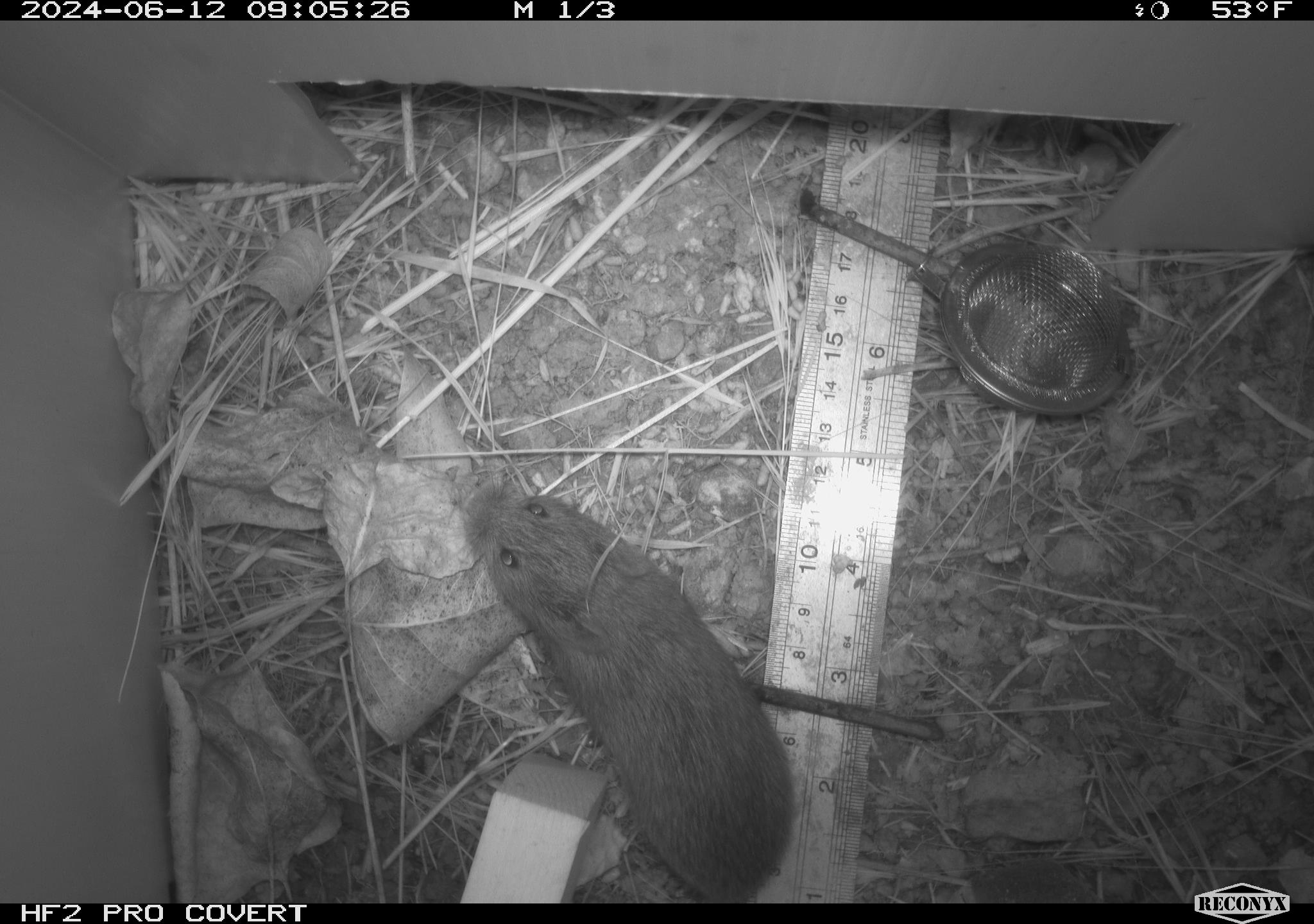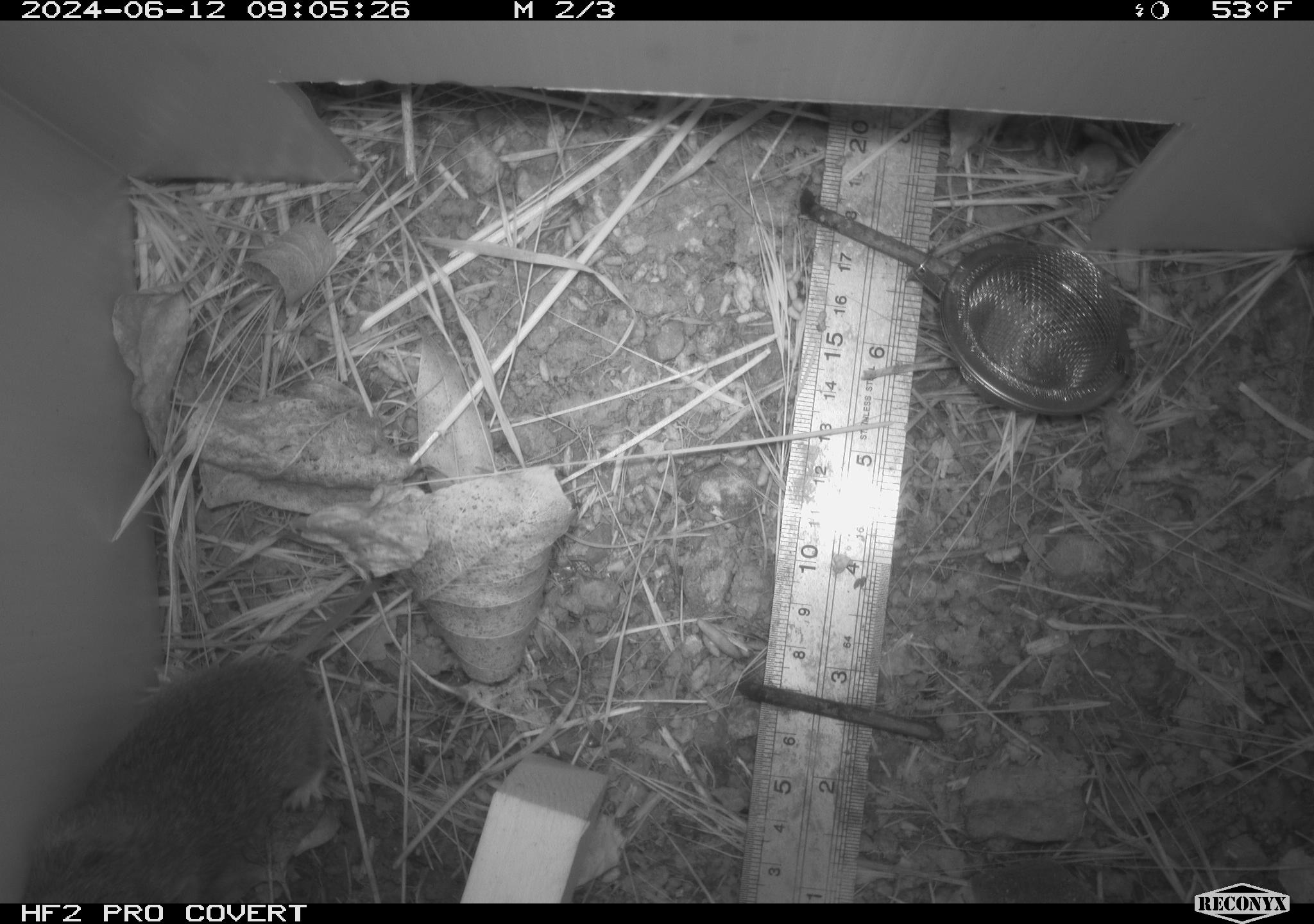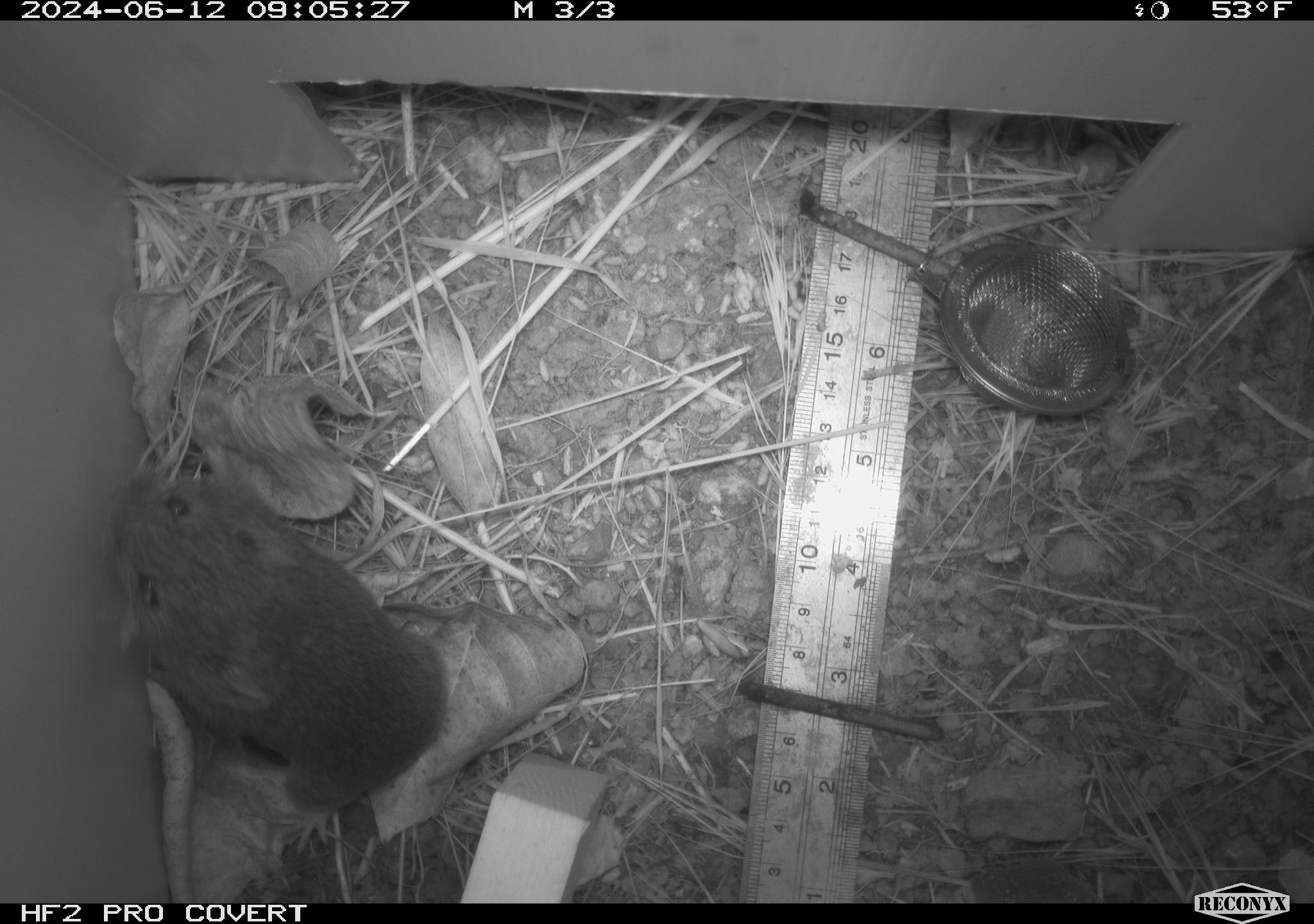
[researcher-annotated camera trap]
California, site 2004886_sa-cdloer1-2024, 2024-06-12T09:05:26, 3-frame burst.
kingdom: Animalia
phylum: Chordata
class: Mammalia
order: Rodentia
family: Cricetidae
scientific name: Arvicolinae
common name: voles, lemmings, and muskrats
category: arvicolinae subfamily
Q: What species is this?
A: Arvicolinae subfamily (voles, lemmings, and muskrats) (Arvicolinae).